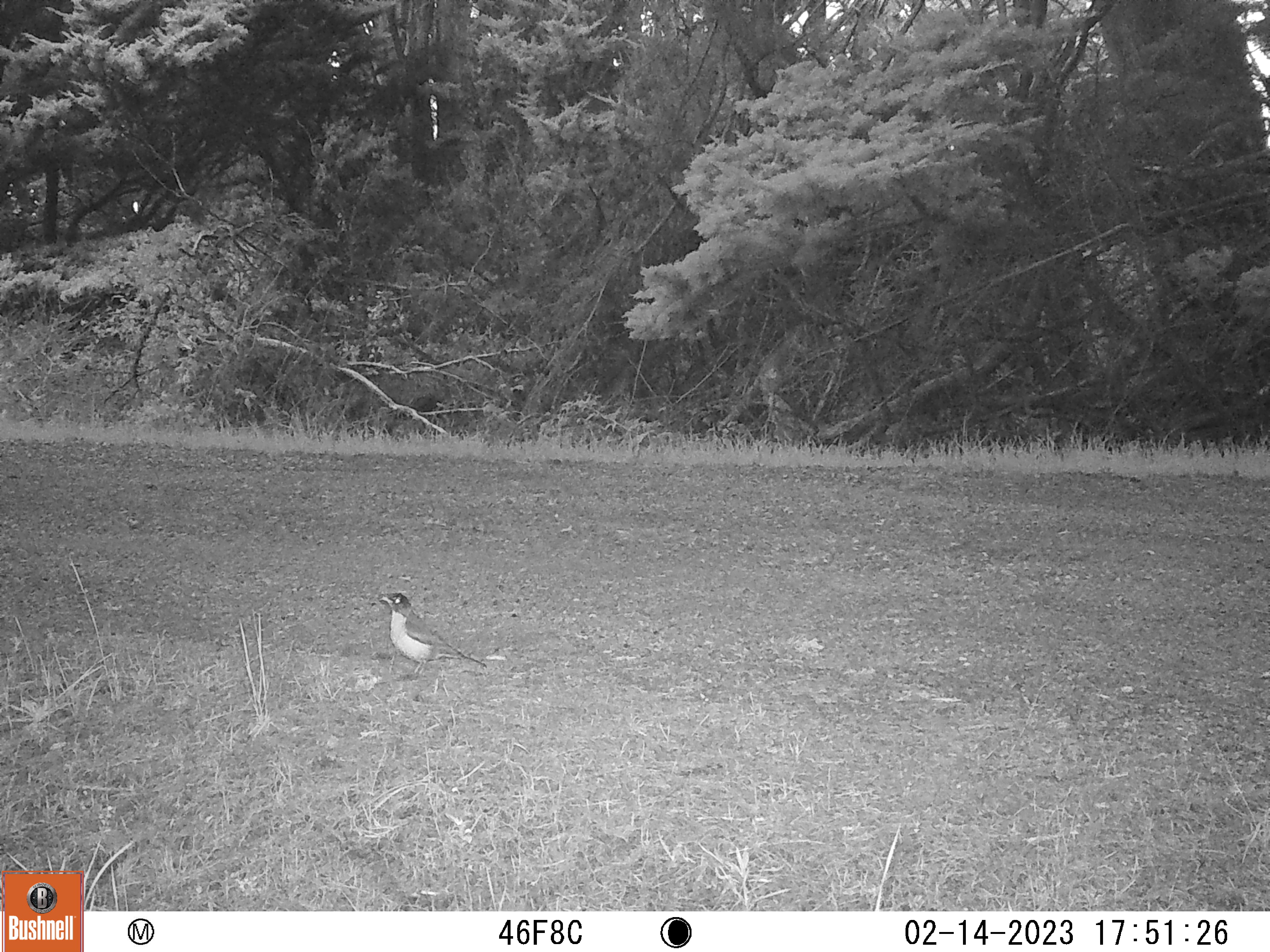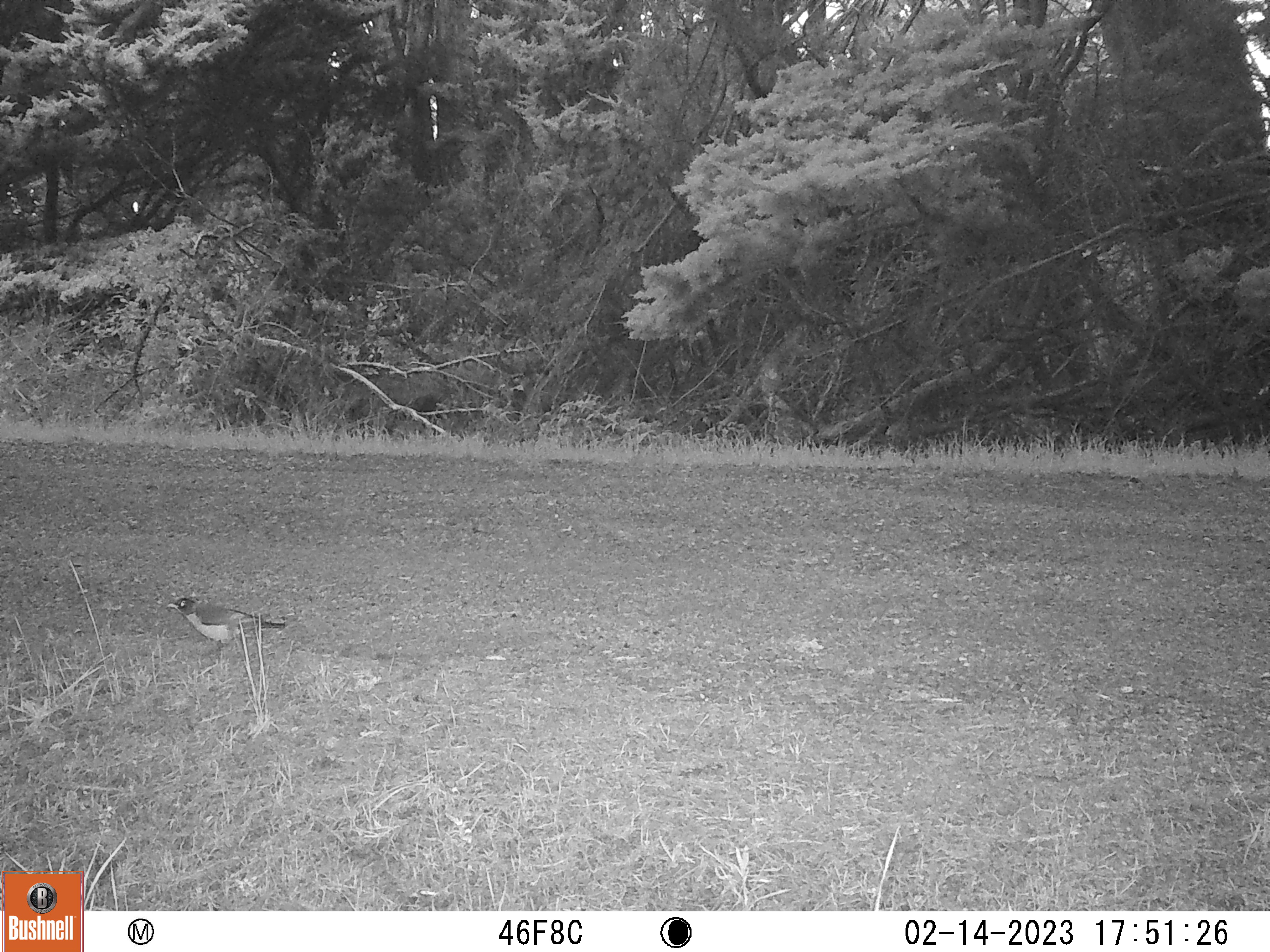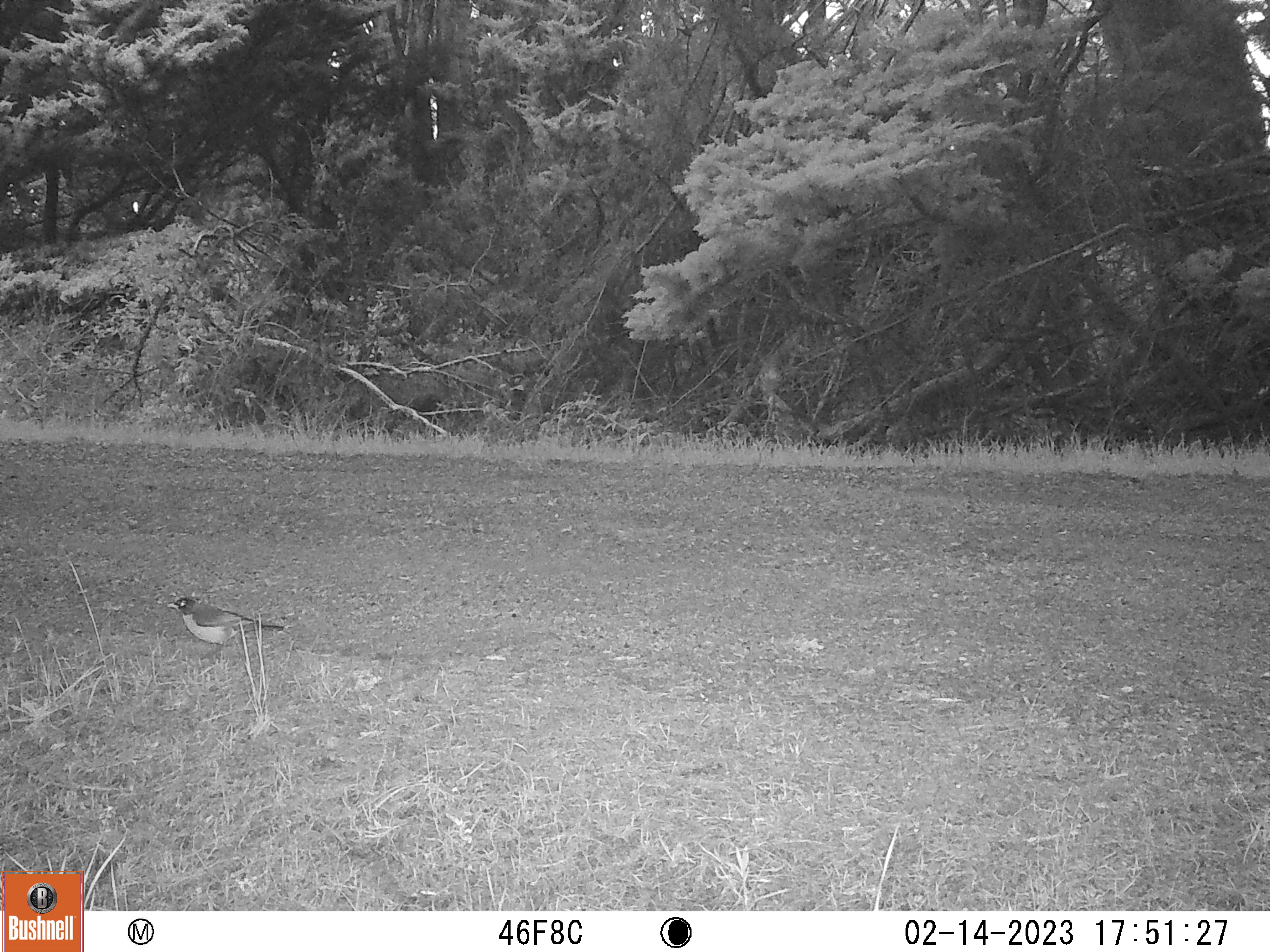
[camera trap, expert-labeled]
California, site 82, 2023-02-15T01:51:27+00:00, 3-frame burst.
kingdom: Animalia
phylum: Chordata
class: Aves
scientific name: Aves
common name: bird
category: unknown bird